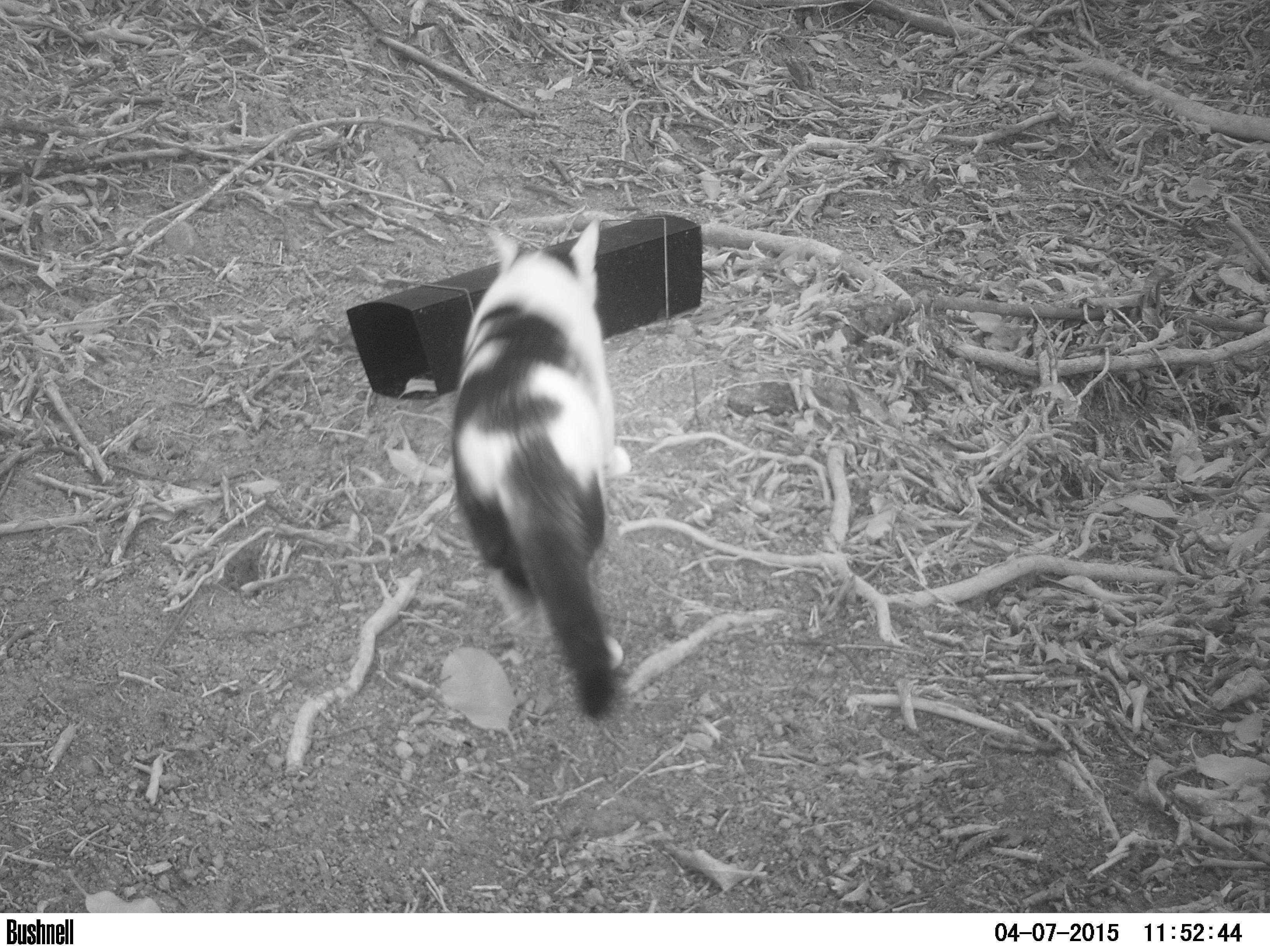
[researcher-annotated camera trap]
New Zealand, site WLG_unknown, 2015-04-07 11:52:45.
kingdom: Animalia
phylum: Chordata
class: Mammalia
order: Carnivora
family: Felidae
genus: Felis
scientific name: Felis catus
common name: domestic cat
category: cat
Cat (domestic cat) (Felis catus).